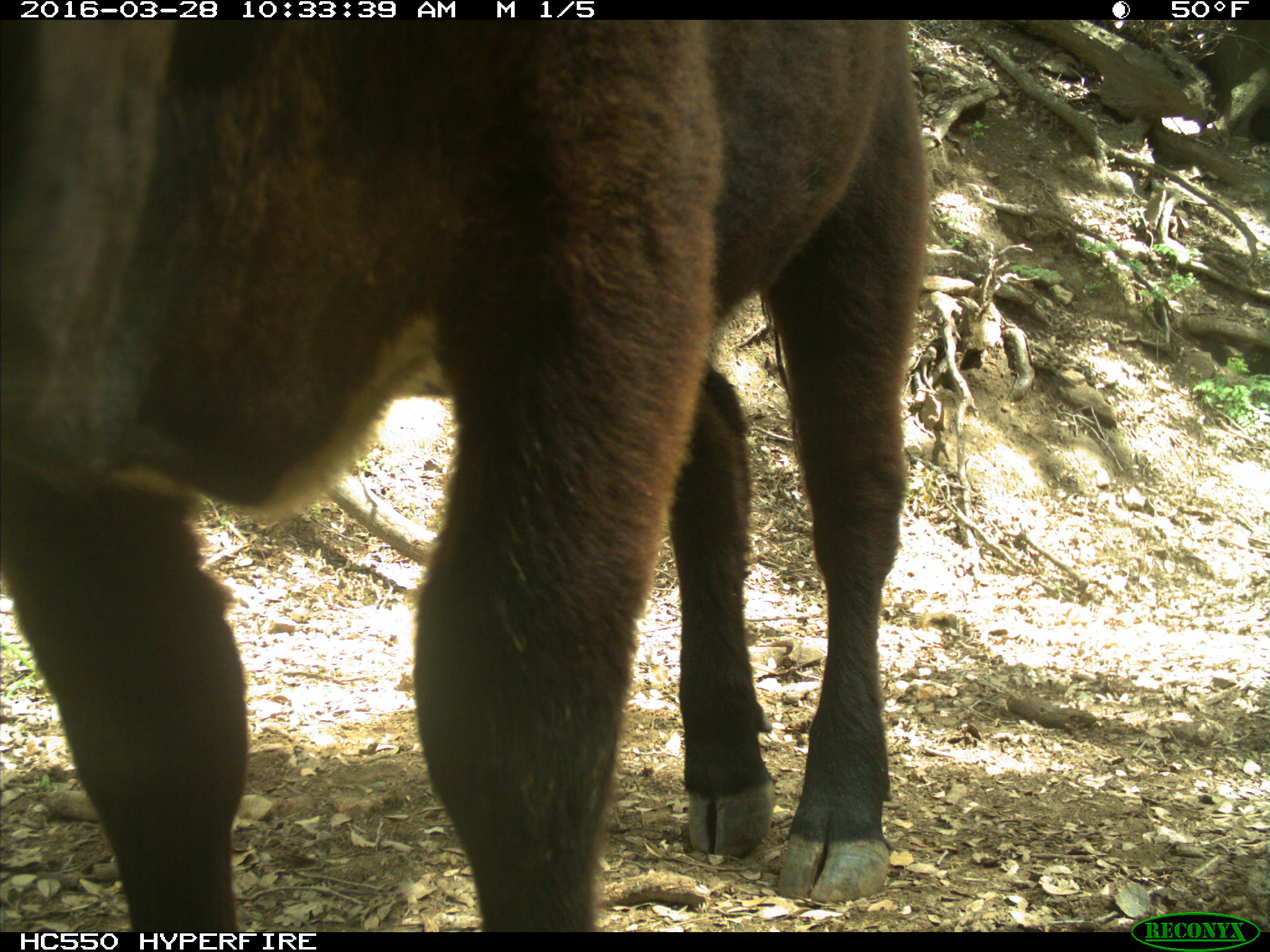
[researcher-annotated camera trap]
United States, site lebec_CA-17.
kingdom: Animalia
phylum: Chordata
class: Mammalia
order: Artiodactyla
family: Bovidae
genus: Bos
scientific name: Bos taurus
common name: domestic cow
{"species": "Bos taurus (domestic cow)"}